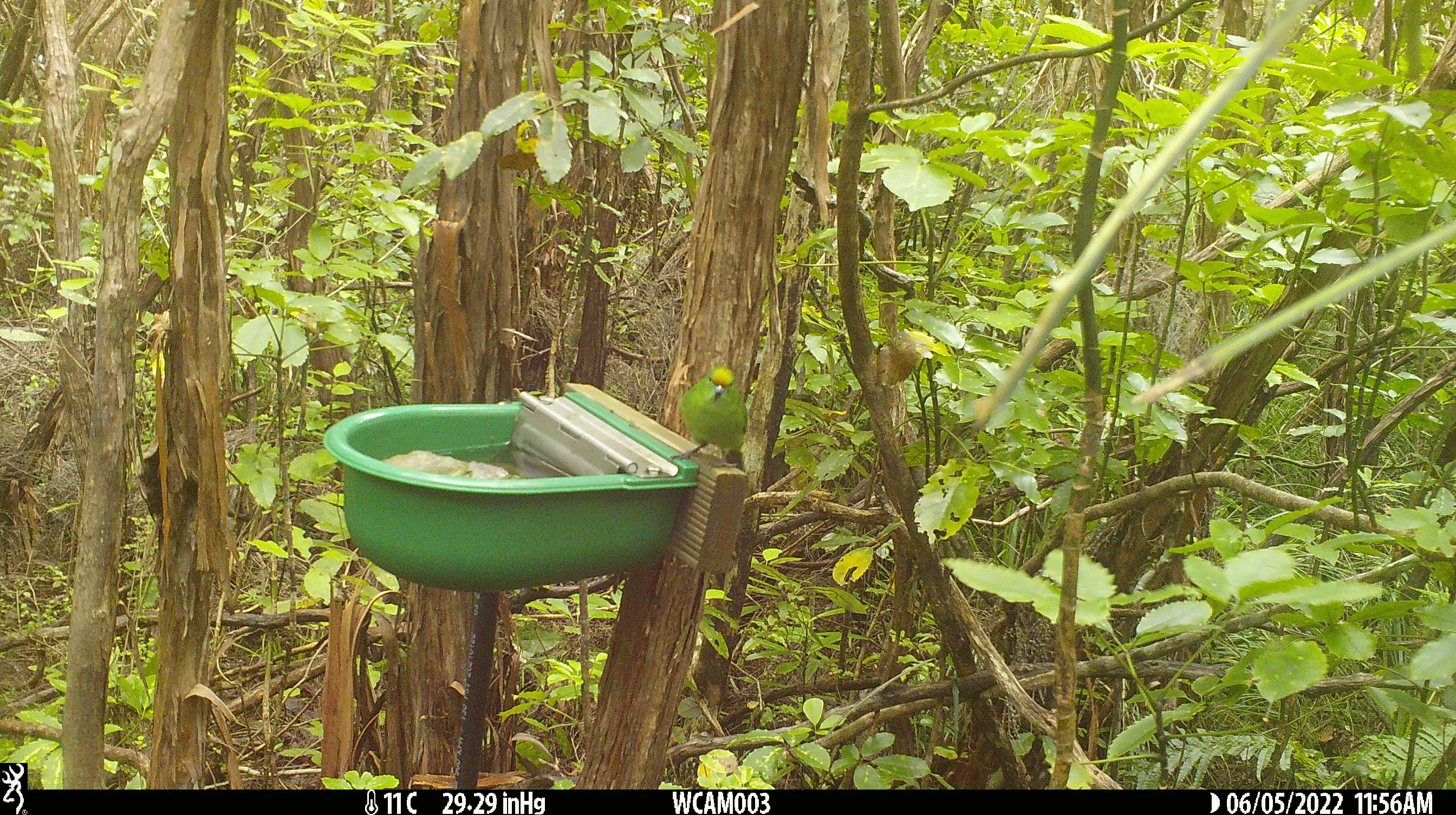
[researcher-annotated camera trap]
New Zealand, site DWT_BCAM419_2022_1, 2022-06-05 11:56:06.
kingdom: Animalia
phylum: Chordata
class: Aves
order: Psittaciformes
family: Psittaculidae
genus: Cyanoramphus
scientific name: Cyanoramphus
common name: parakeet